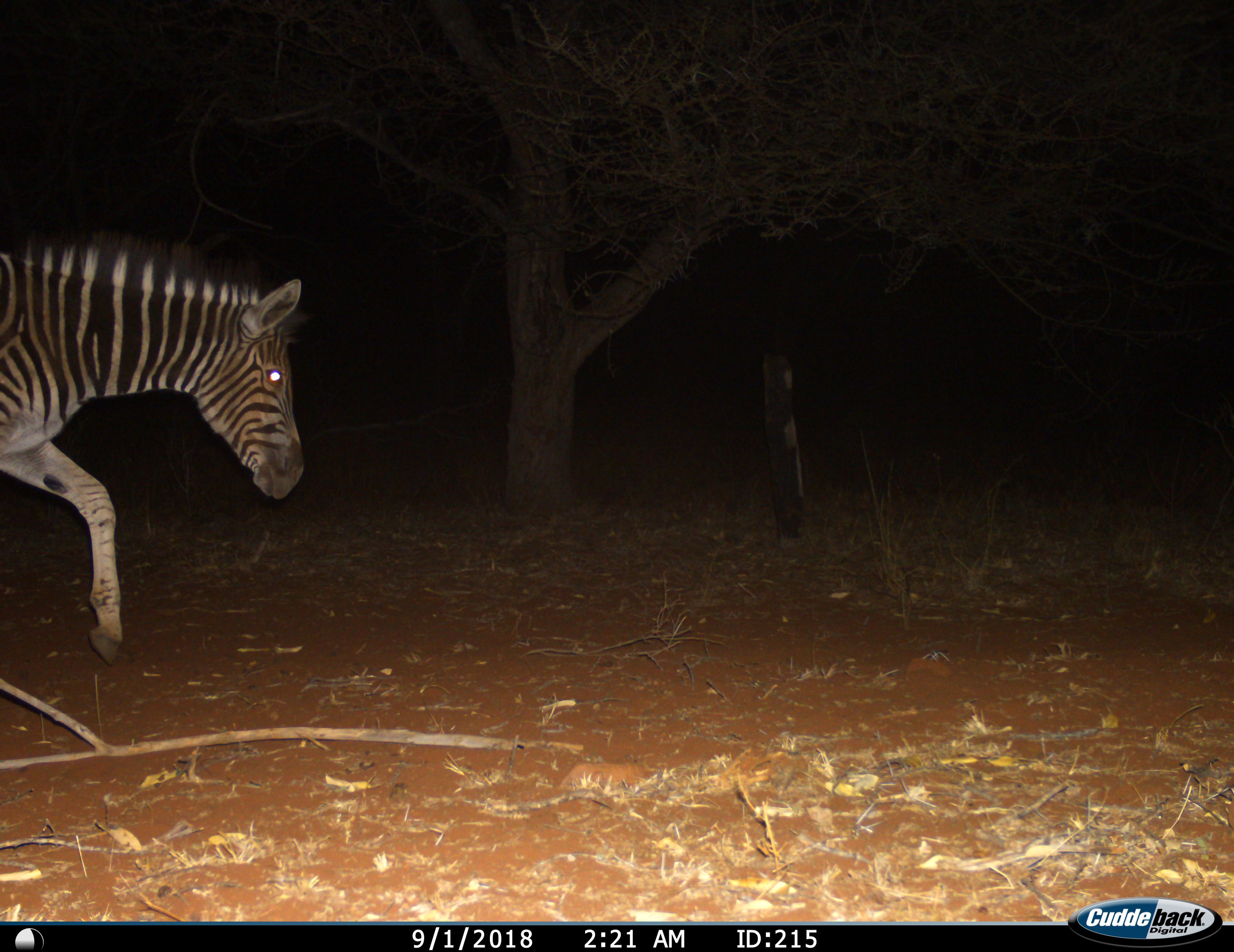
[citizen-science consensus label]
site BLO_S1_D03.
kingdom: Animalia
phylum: Chordata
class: Mammalia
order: Perissodactyla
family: Equidae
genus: Equus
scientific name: Equus quagga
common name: plains zebra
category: zebraplains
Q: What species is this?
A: Zebraplains (plains zebra) (Equus quagga).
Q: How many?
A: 1.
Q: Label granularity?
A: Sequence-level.